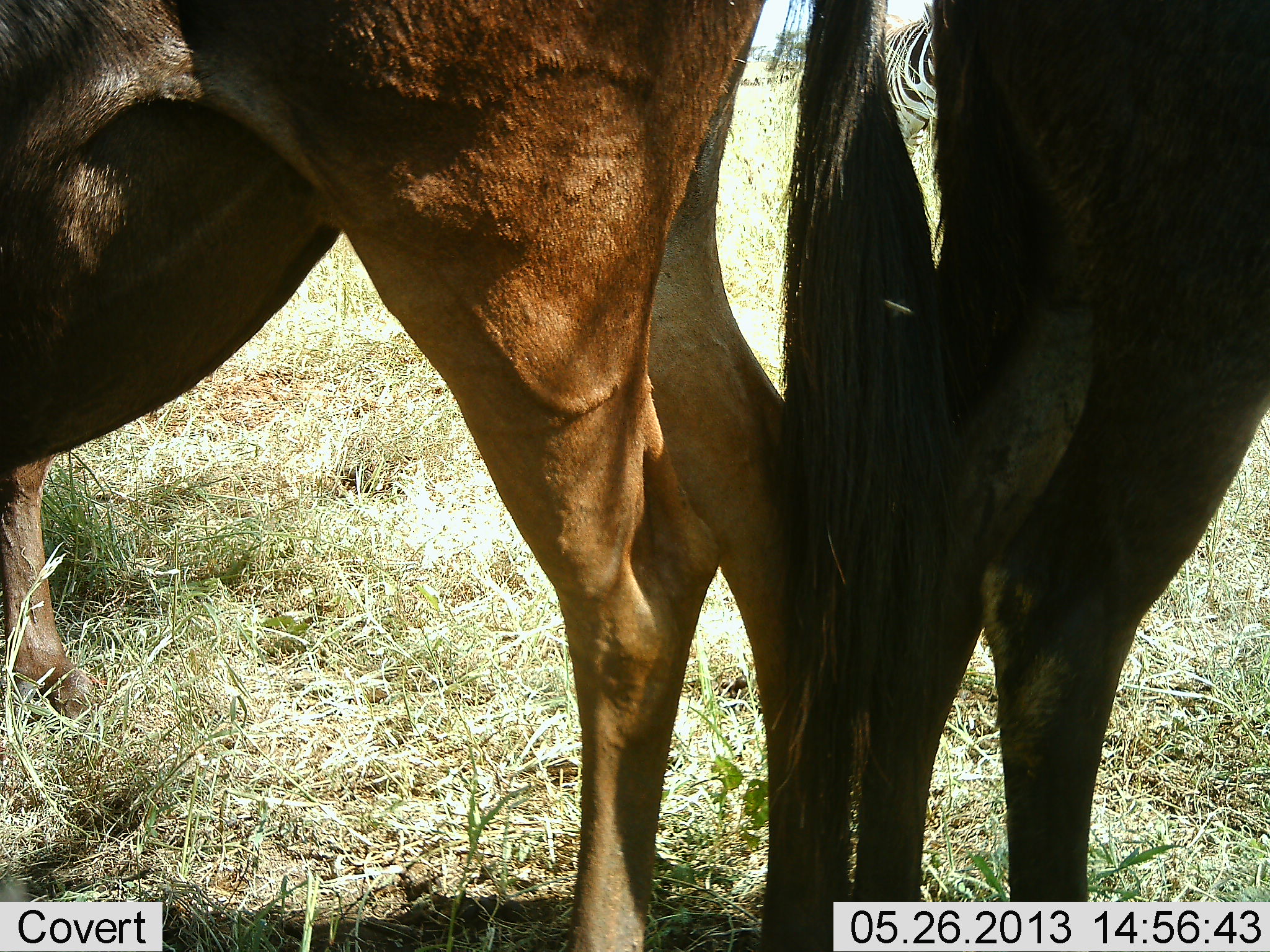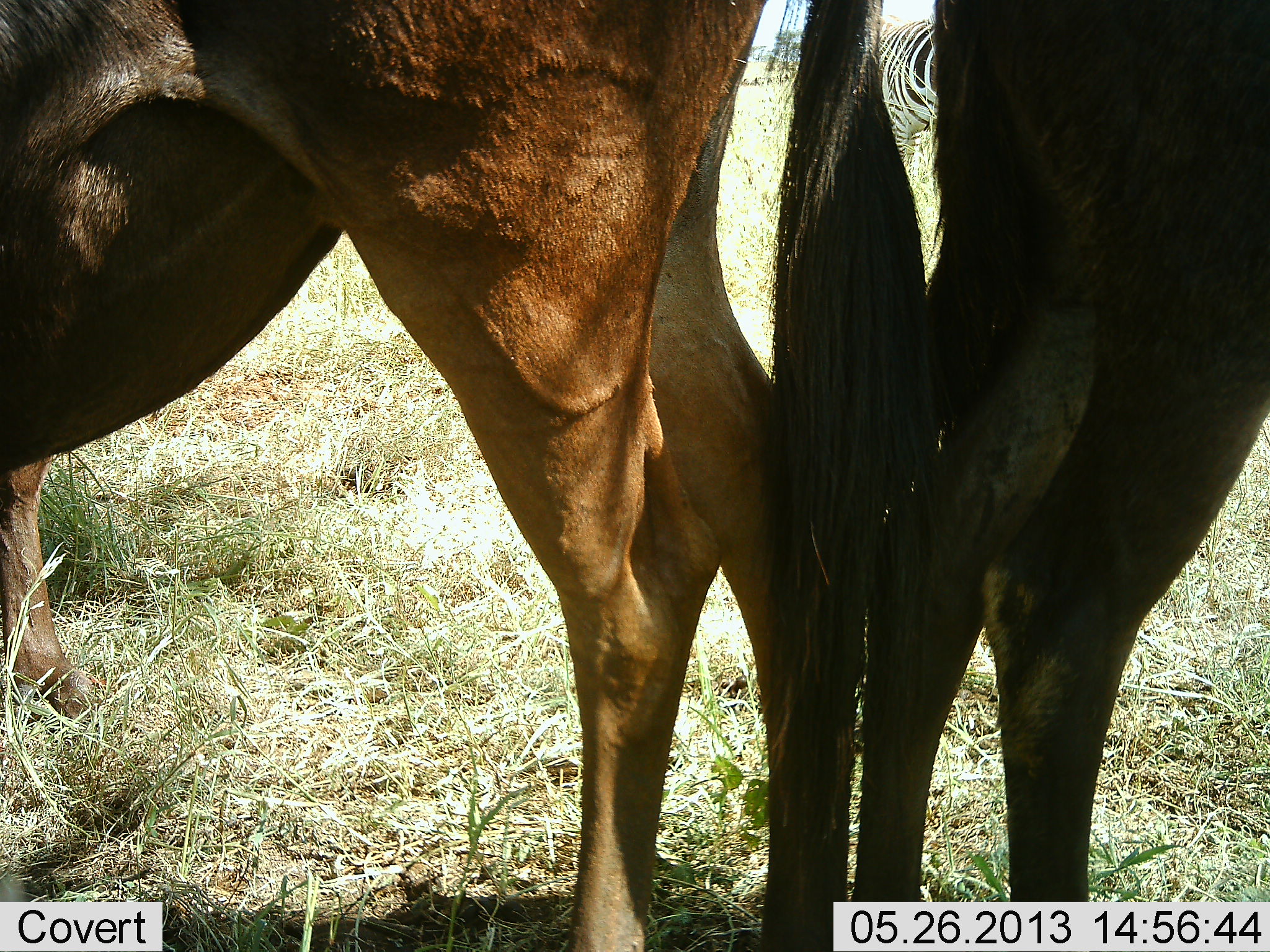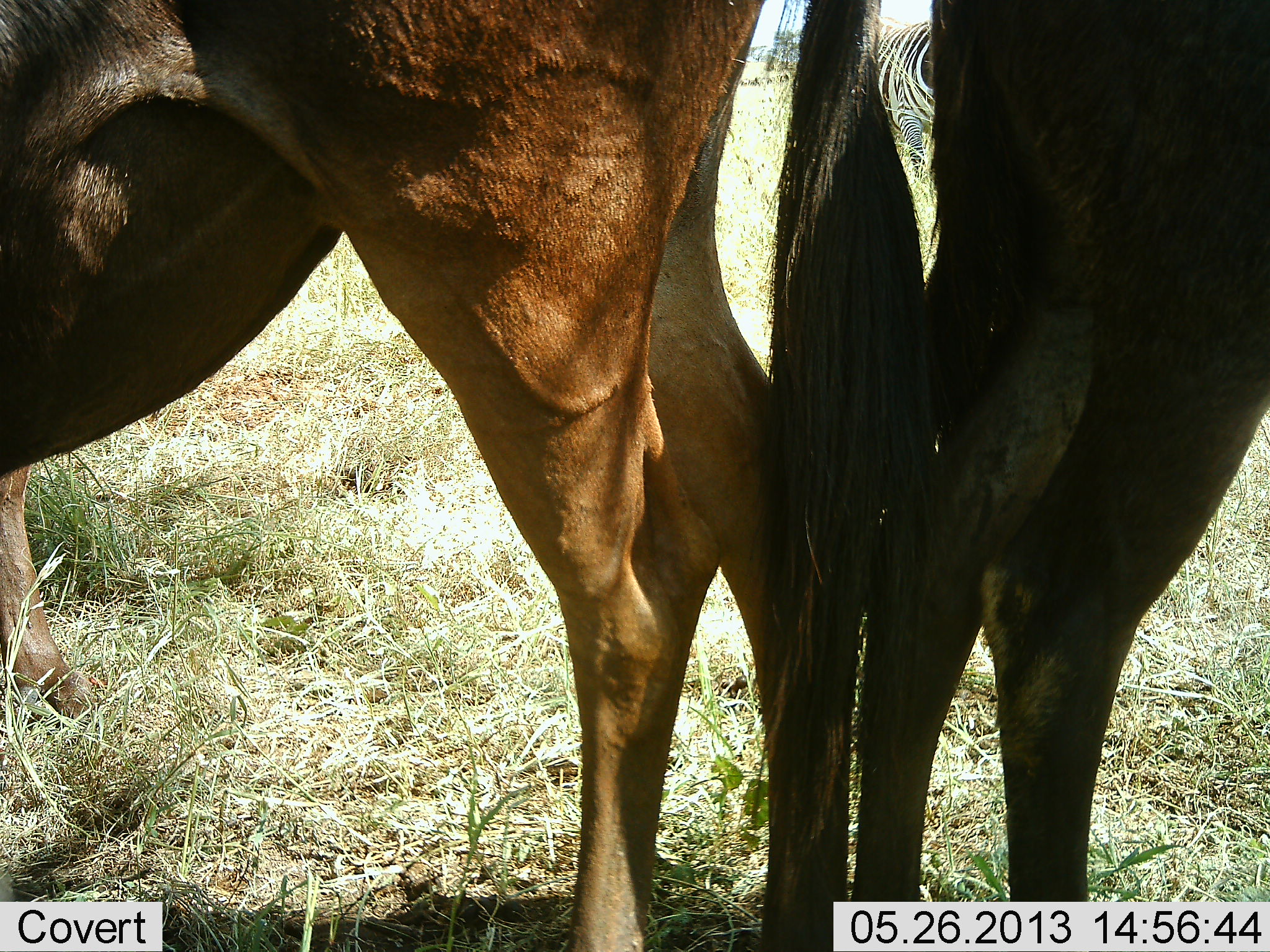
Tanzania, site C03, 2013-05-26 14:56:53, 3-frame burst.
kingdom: Animalia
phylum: Chordata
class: Mammalia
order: Artiodactyla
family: Bovidae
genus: Connochaetes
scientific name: Connochaetes taurinus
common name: blue wildebeest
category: wildebeest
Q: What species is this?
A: Wildebeest (blue wildebeest) (Connochaetes taurinus).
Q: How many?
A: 2.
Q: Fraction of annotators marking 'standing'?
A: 92%.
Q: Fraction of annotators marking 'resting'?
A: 0%.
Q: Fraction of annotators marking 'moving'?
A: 0%.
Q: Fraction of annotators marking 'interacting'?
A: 8%.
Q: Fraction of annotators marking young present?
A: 0%.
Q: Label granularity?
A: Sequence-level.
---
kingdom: Animalia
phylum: Chordata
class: Mammalia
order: Perissodactyla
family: Equidae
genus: Equus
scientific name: Equus quagga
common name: plains zebra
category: zebra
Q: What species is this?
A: Zebra (plains zebra) (Equus quagga).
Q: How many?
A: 1.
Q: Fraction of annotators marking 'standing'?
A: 76%.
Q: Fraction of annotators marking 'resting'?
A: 0%.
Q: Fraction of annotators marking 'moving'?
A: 24%.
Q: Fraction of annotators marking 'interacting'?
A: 0%.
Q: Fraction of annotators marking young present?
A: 0%.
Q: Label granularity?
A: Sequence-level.